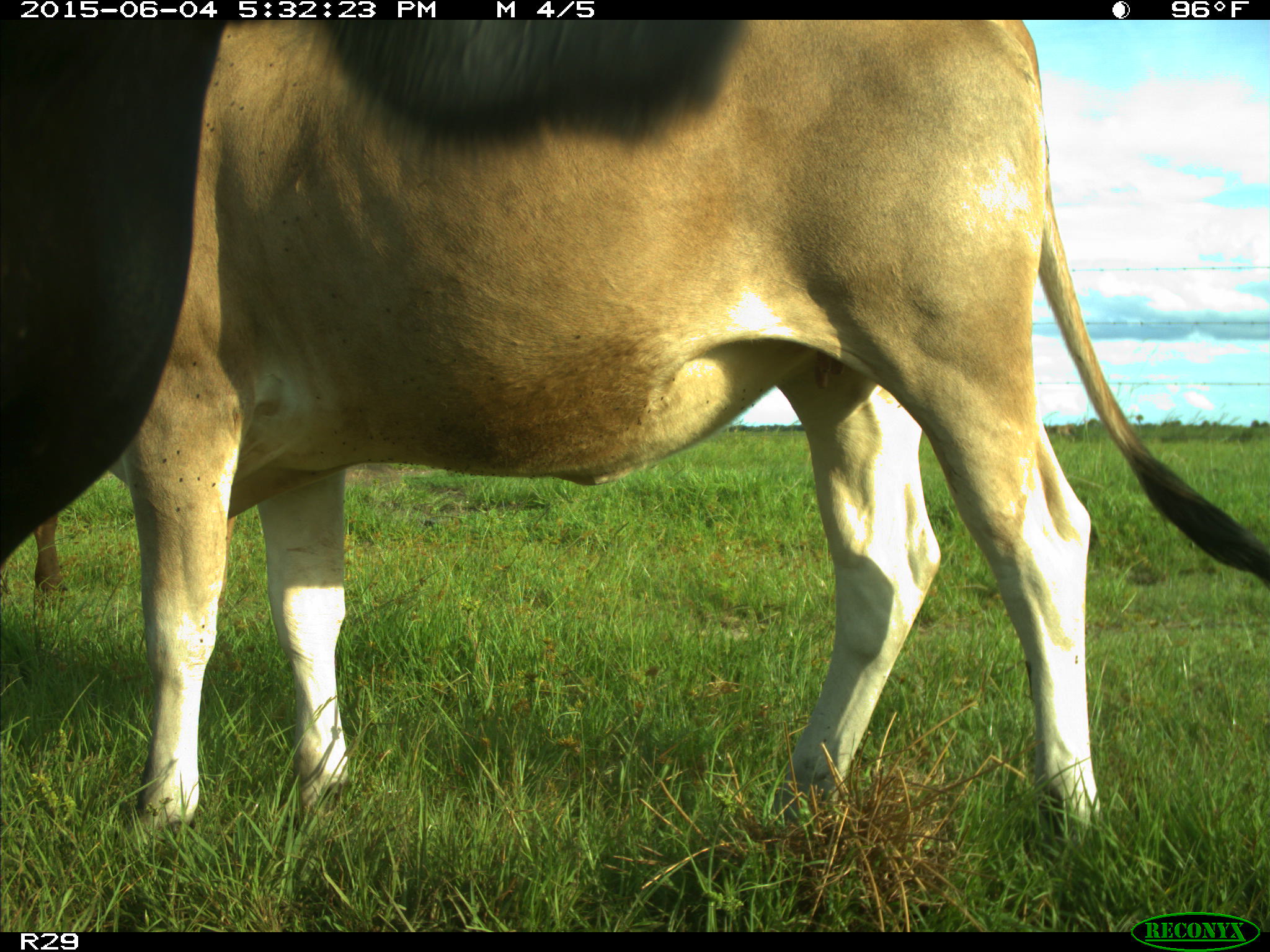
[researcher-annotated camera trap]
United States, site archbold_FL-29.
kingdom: Animalia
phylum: Chordata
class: Mammalia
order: Artiodactyla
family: Bovidae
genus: Bos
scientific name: Bos taurus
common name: domestic cow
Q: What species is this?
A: Bos taurus (domestic cow).